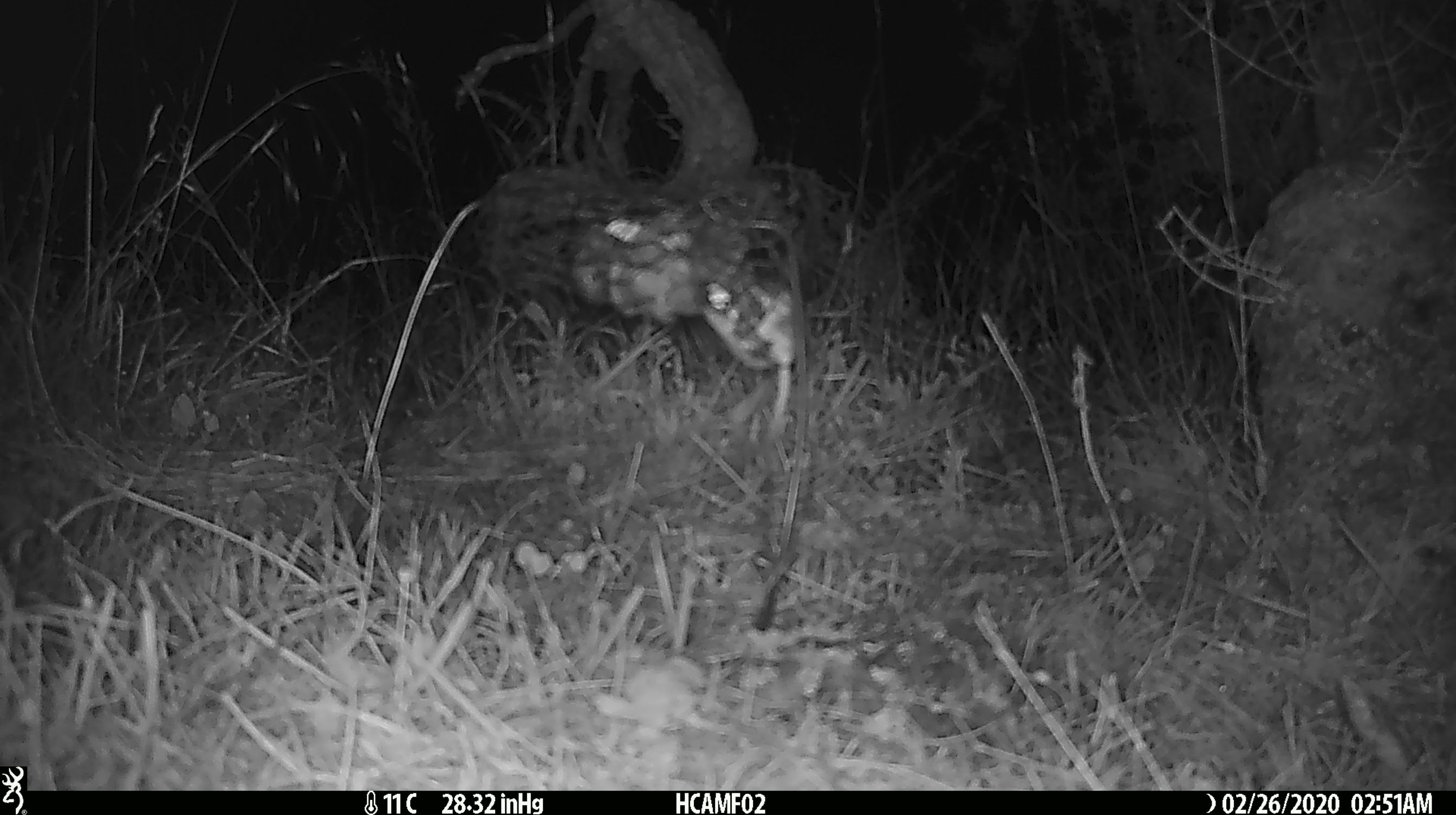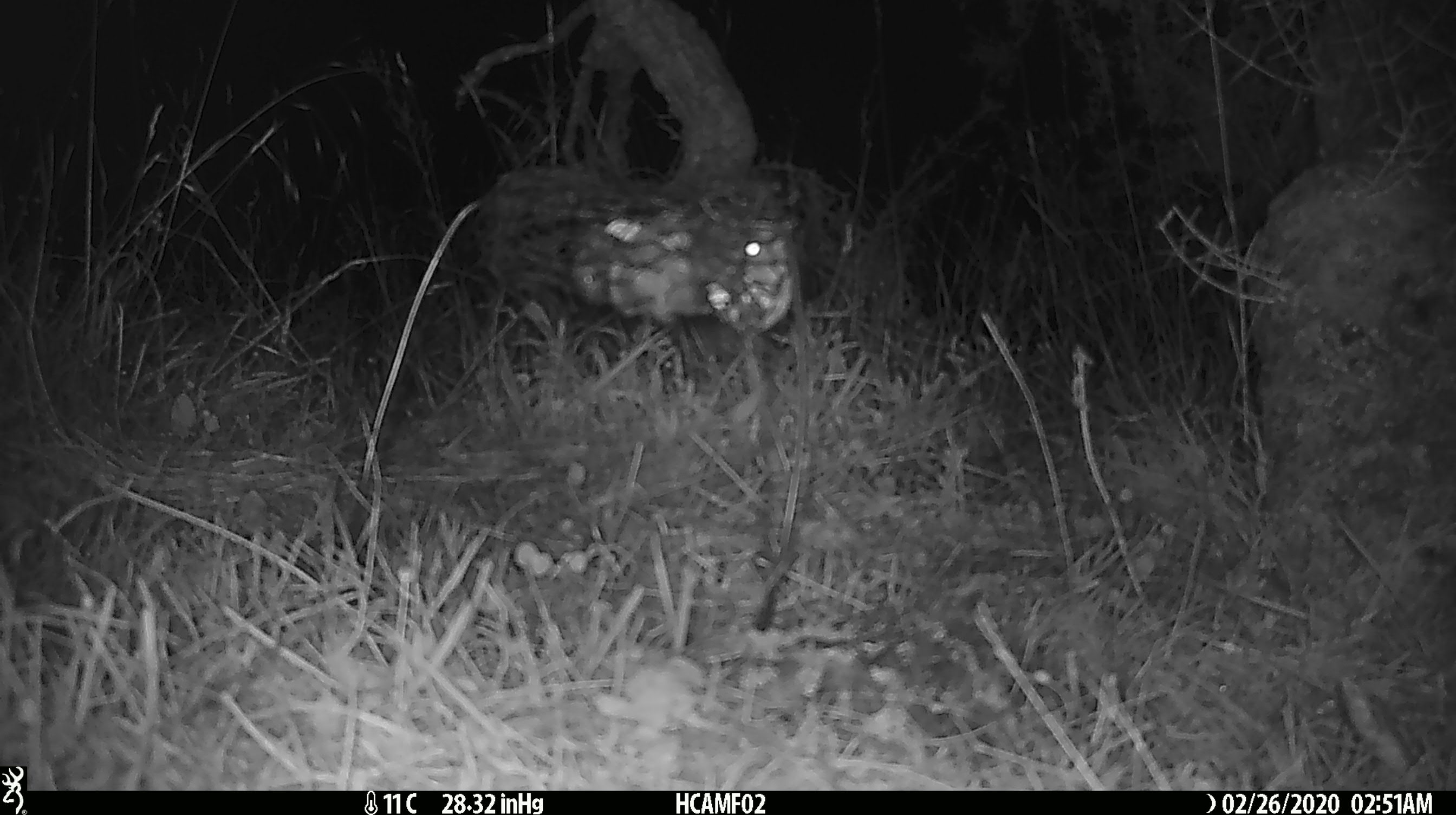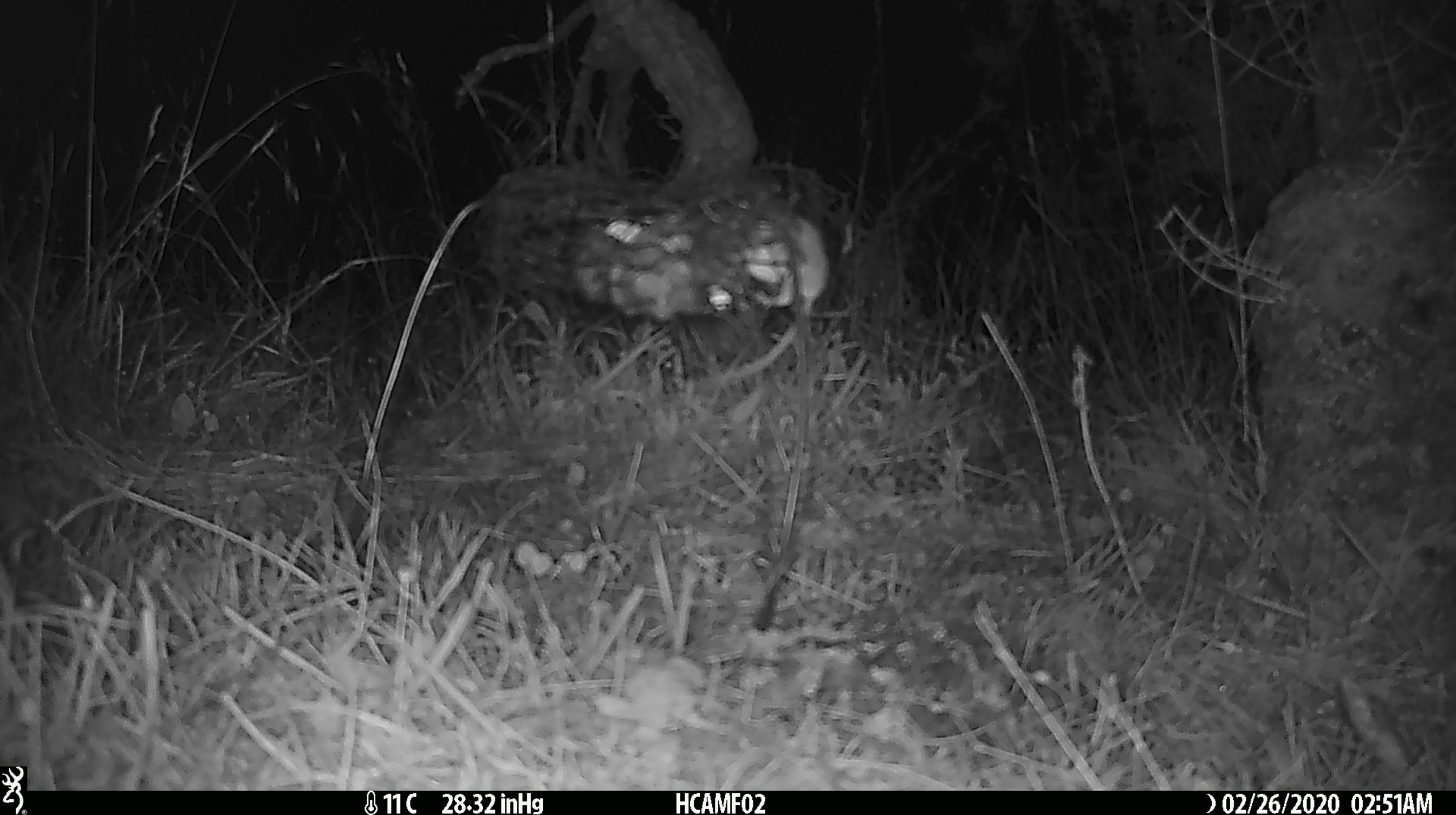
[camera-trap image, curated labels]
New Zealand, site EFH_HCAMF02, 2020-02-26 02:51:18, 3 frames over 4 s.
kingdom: Animalia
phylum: Chordata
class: Mammalia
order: Rodentia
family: Muridae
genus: Mus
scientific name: Mus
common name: mouse